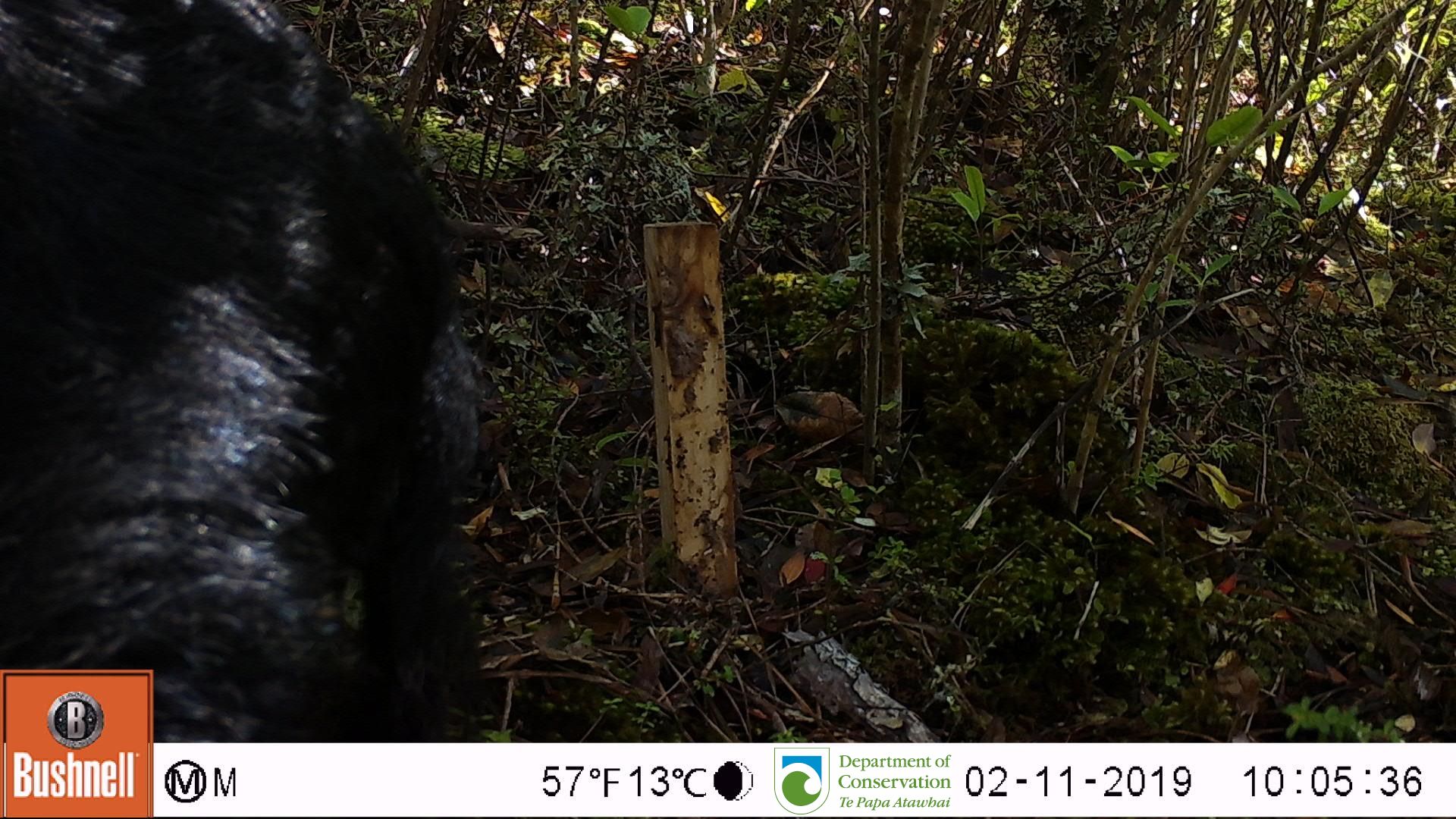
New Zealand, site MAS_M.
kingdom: Animalia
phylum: Chordata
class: Mammalia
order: Artiodactyla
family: Suidae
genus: Sus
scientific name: Sus scrofa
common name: pig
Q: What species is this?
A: Pig (Sus scrofa).